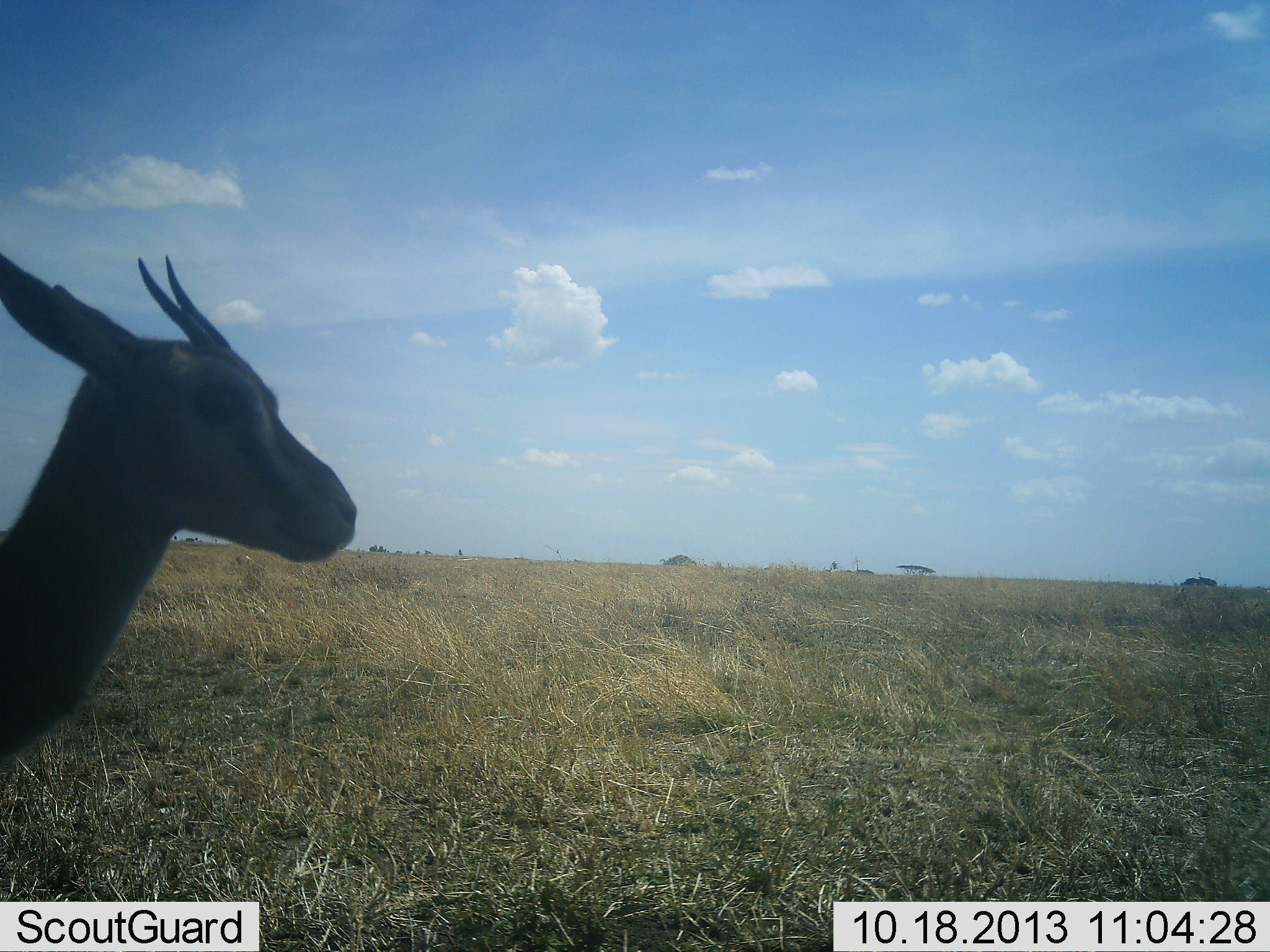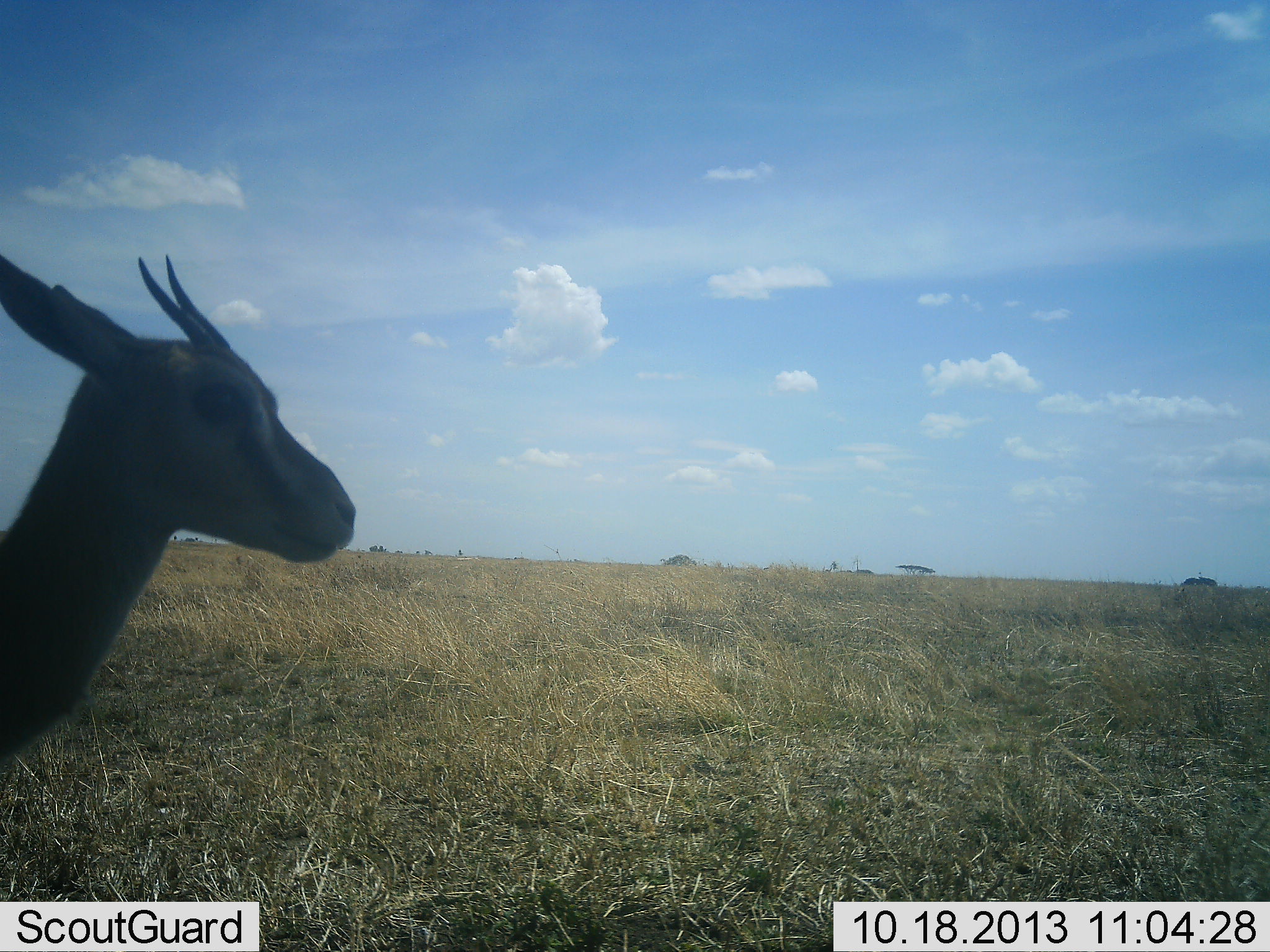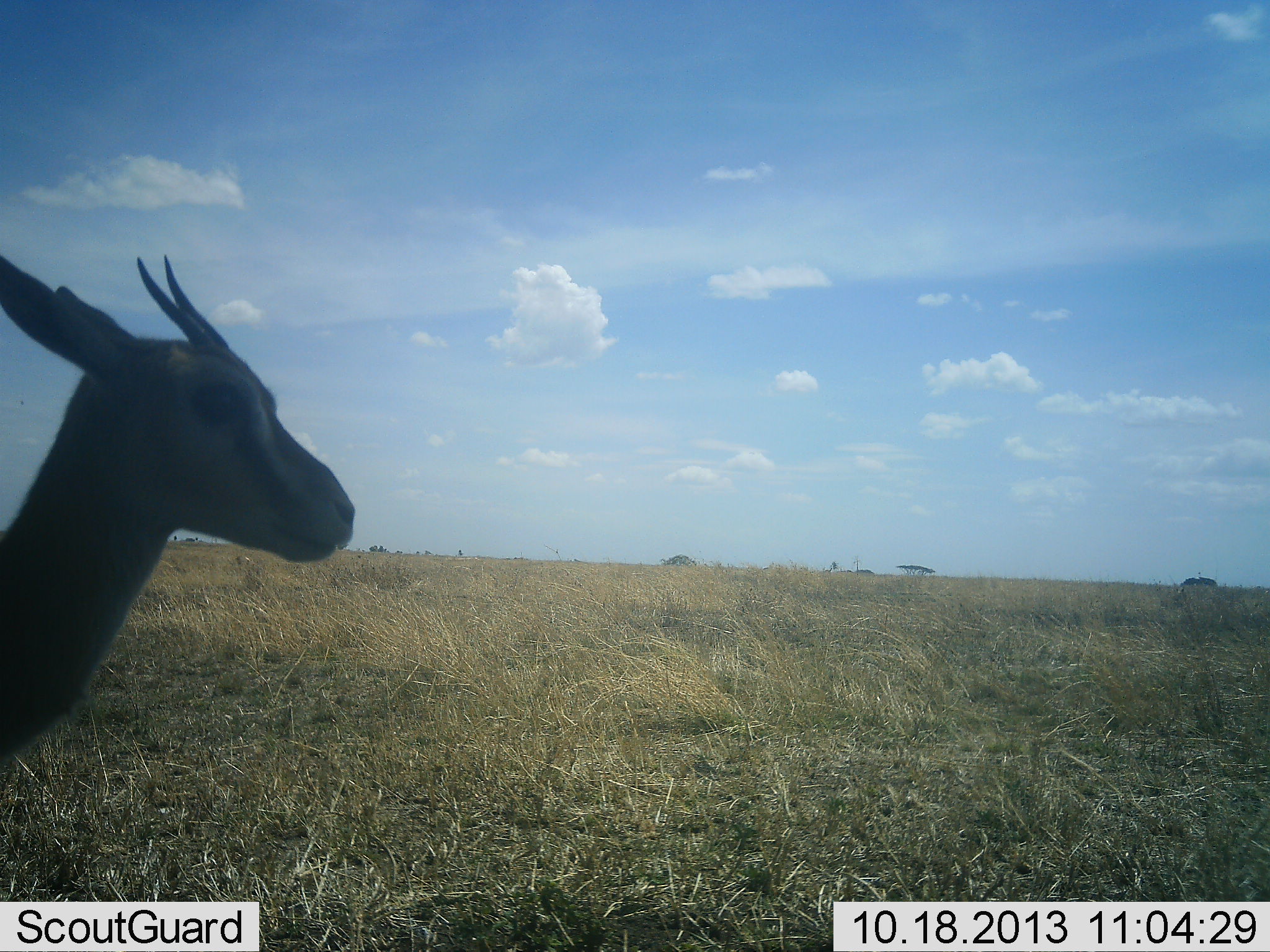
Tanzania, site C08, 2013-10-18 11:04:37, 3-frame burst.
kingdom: Animalia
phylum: Chordata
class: Mammalia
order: Artiodactyla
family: Bovidae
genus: Eudorcas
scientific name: Eudorcas thomsonii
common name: thomson's gazelle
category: gazellethomsons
Gazellethomsons (thomson's gazelle) (Eudorcas thomsonii), count 1. Behavior (volunteer vote fractions): standing 100%, resting 0%, moving 0%, interacting 0%. Young present (vote fraction): 0%. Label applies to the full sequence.